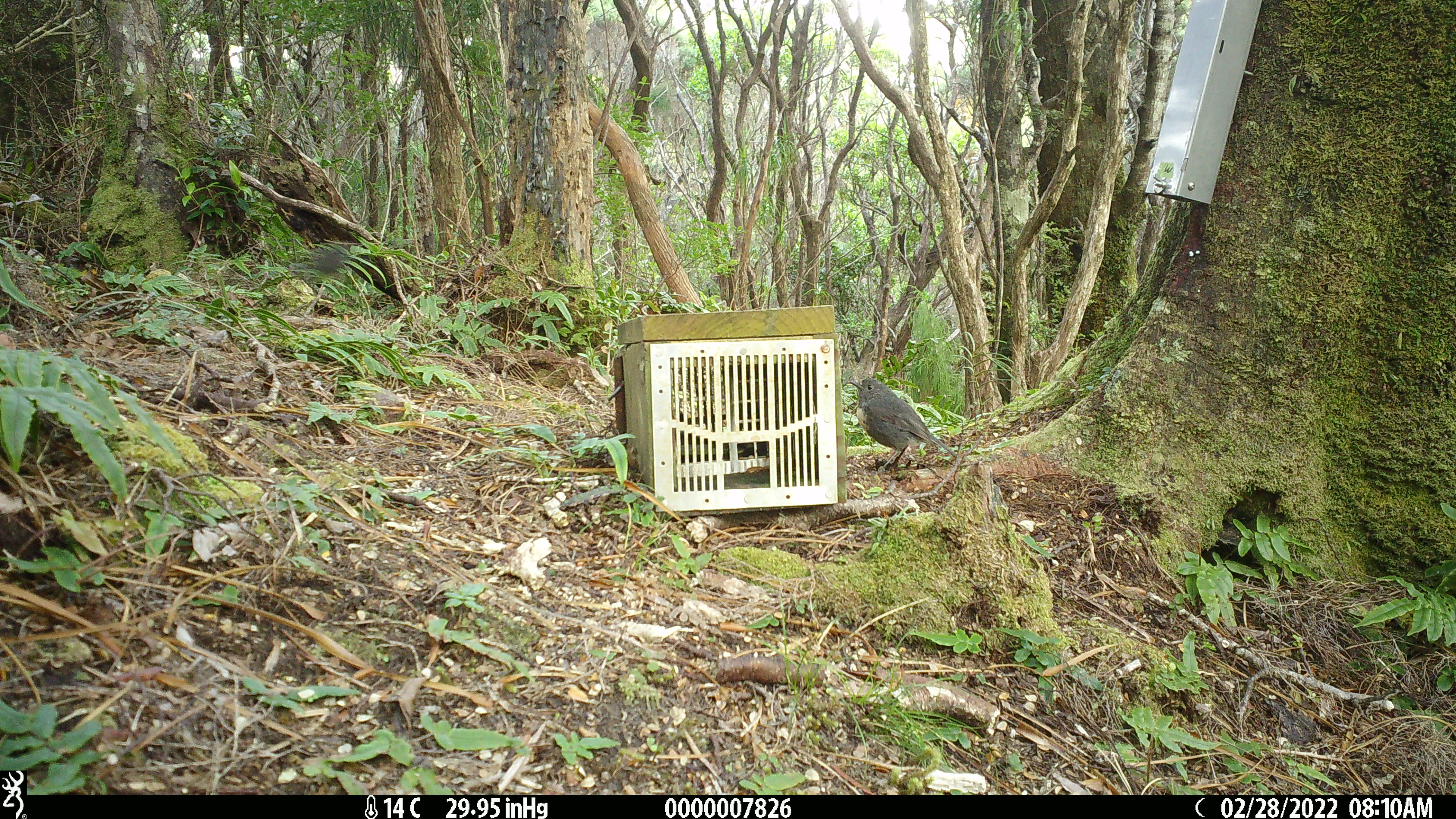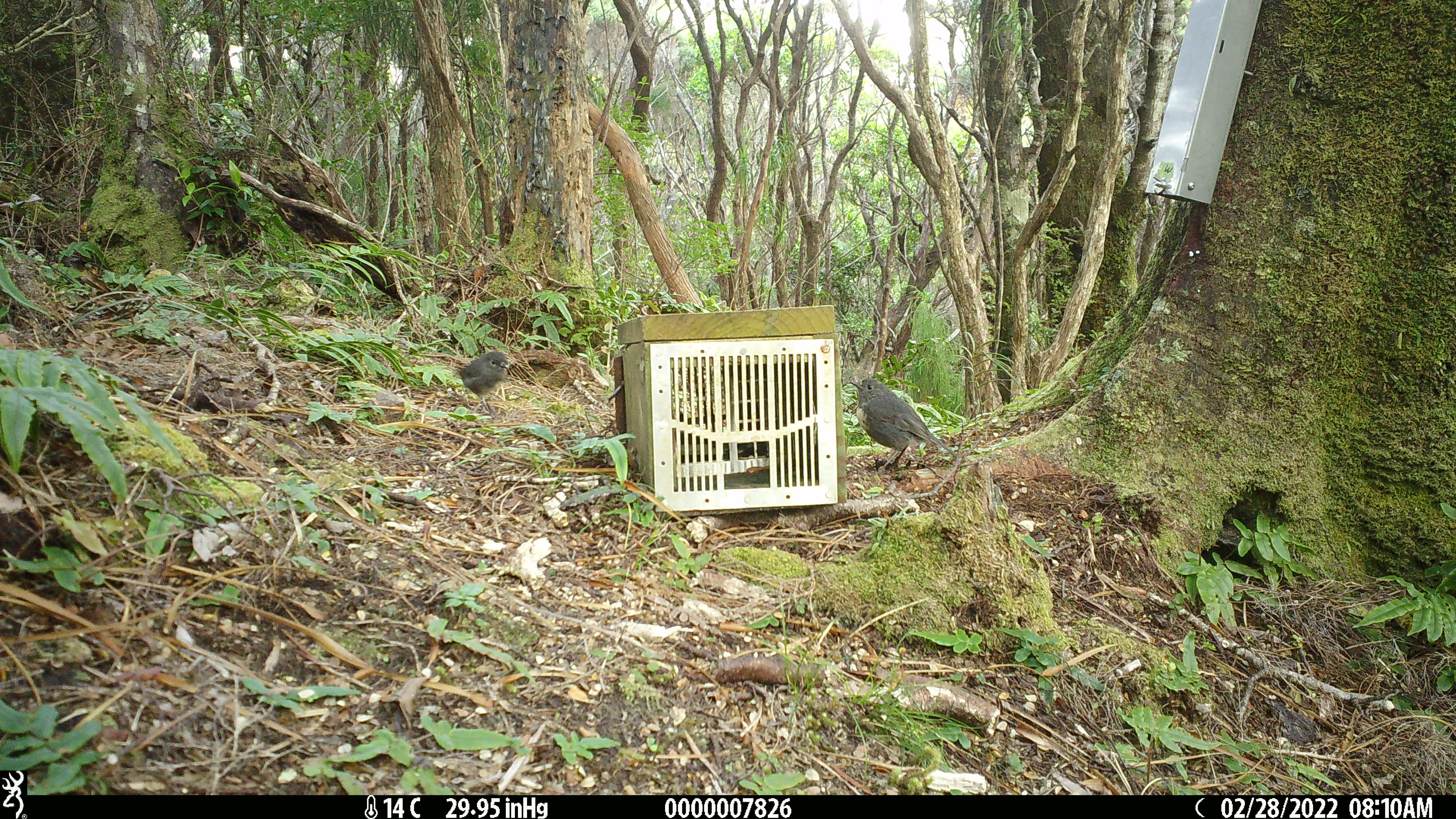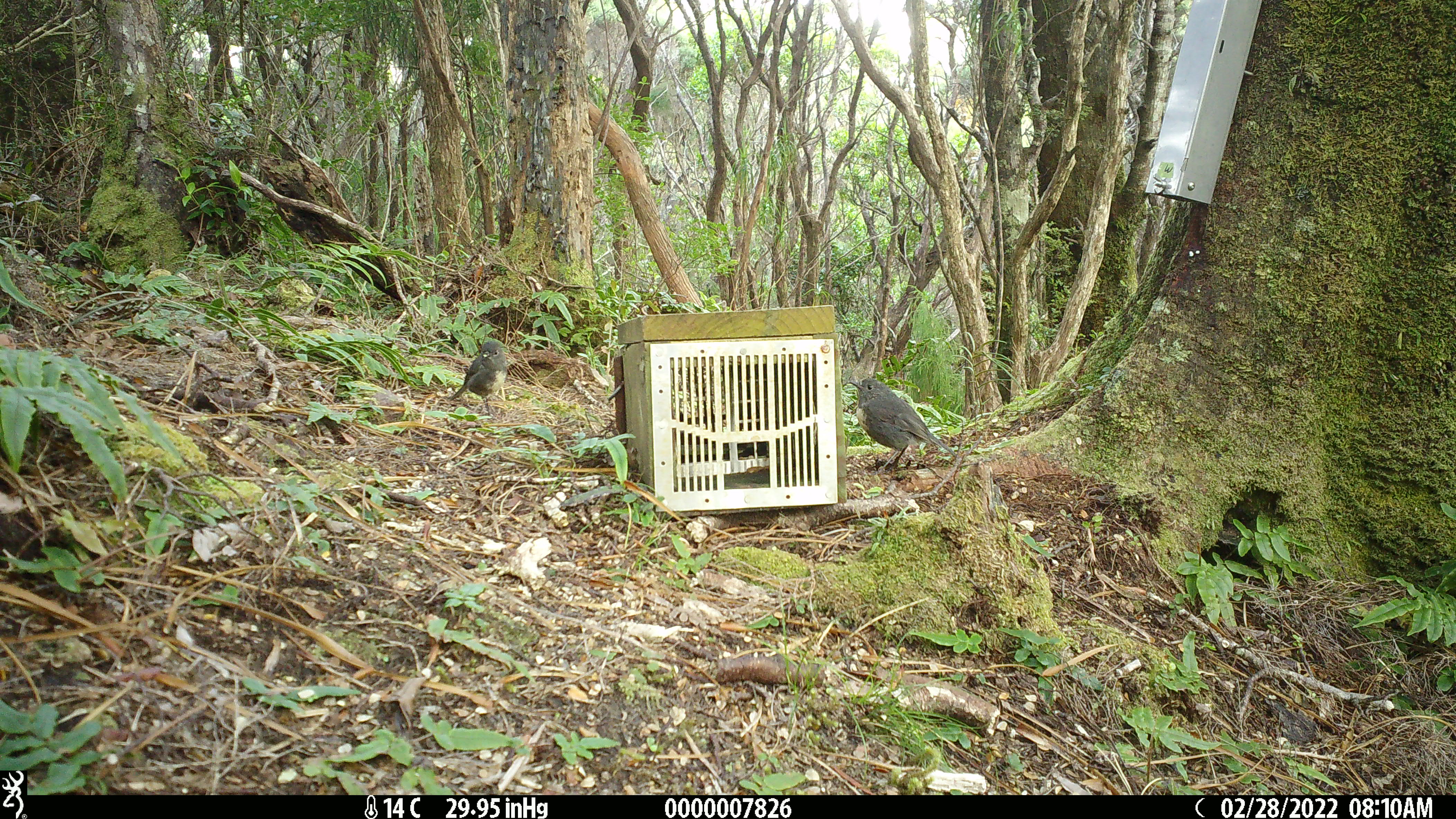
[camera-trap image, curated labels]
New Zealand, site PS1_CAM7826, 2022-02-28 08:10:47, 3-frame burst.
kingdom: Animalia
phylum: Chordata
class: Aves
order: Passeriformes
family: Petroicidae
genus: Petroica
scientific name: Petroica australis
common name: new zealand robin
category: robin